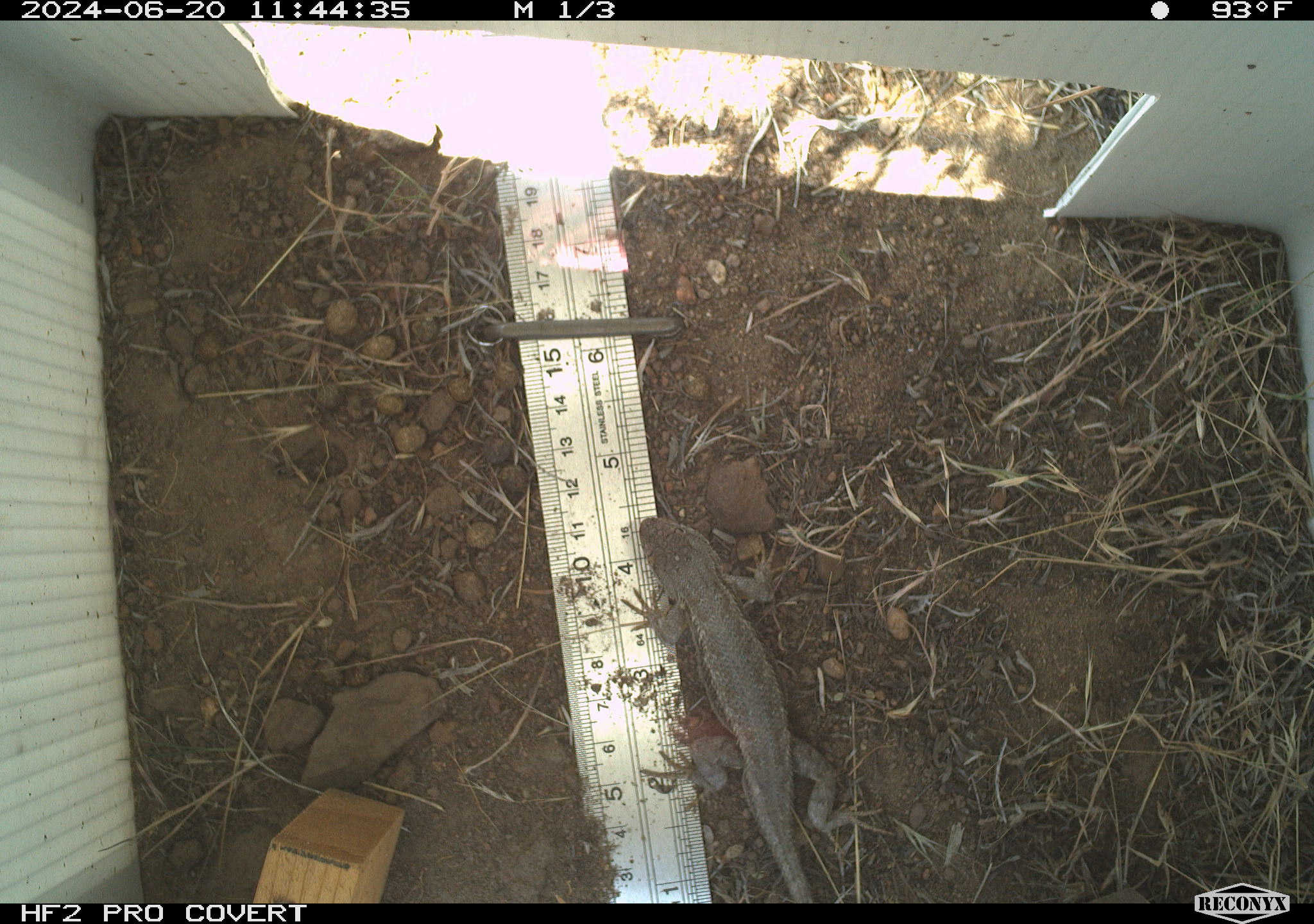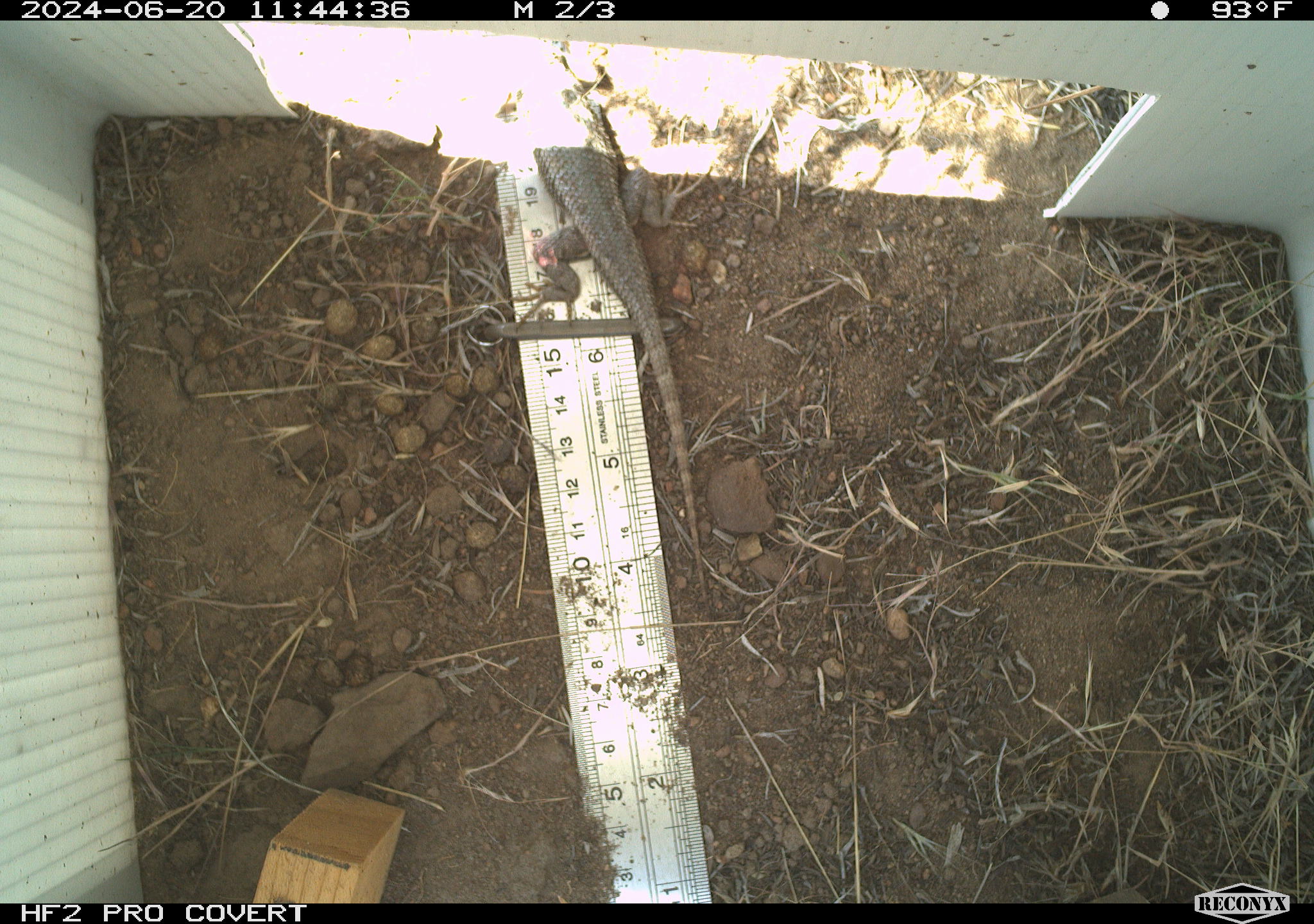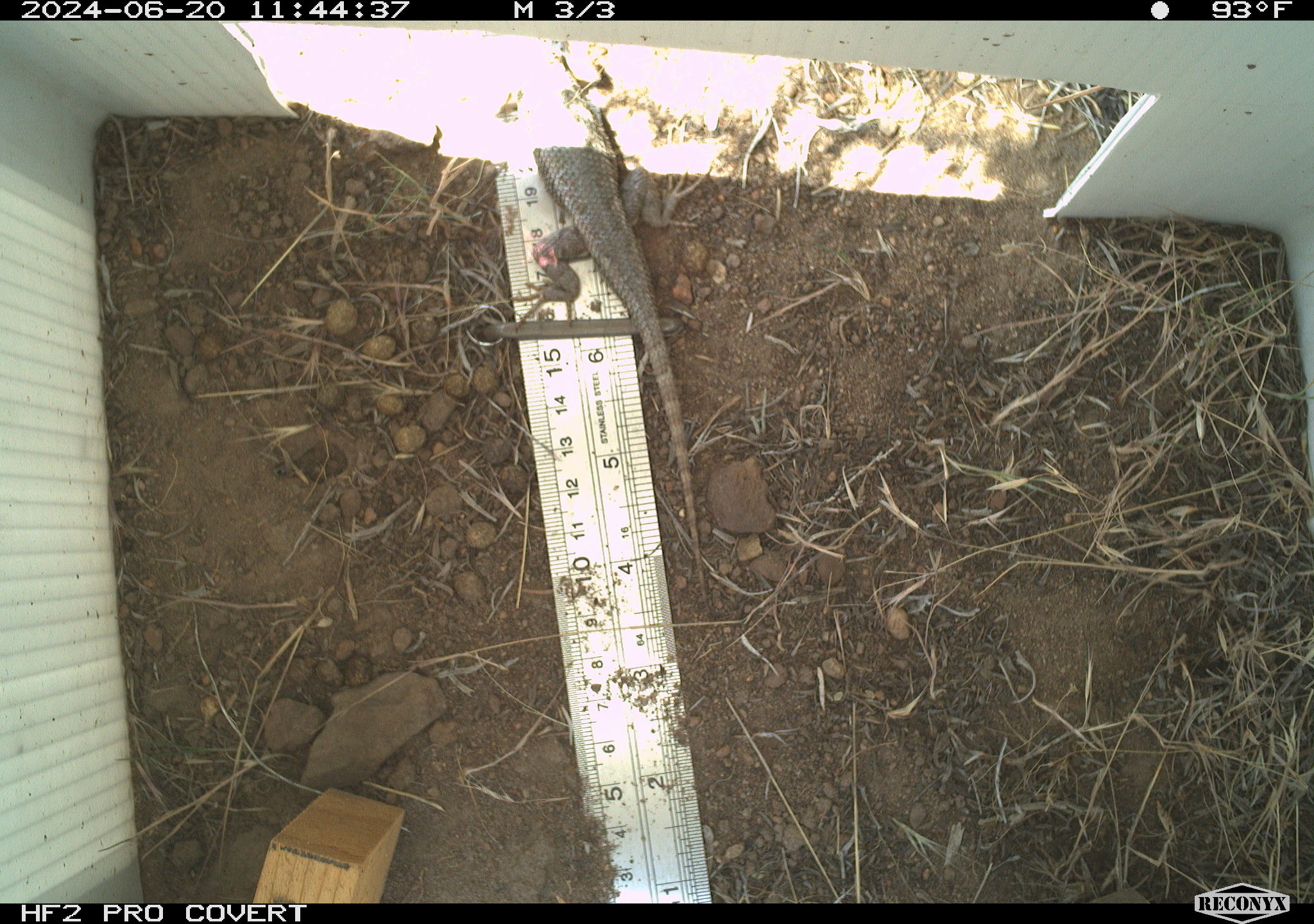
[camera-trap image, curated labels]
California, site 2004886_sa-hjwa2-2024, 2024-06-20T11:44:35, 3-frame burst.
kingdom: Animalia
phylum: Chordata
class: Reptilia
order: Squamata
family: Phrynosomatidae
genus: Sceloporus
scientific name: Sceloporus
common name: spiny lizards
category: sceloporus species